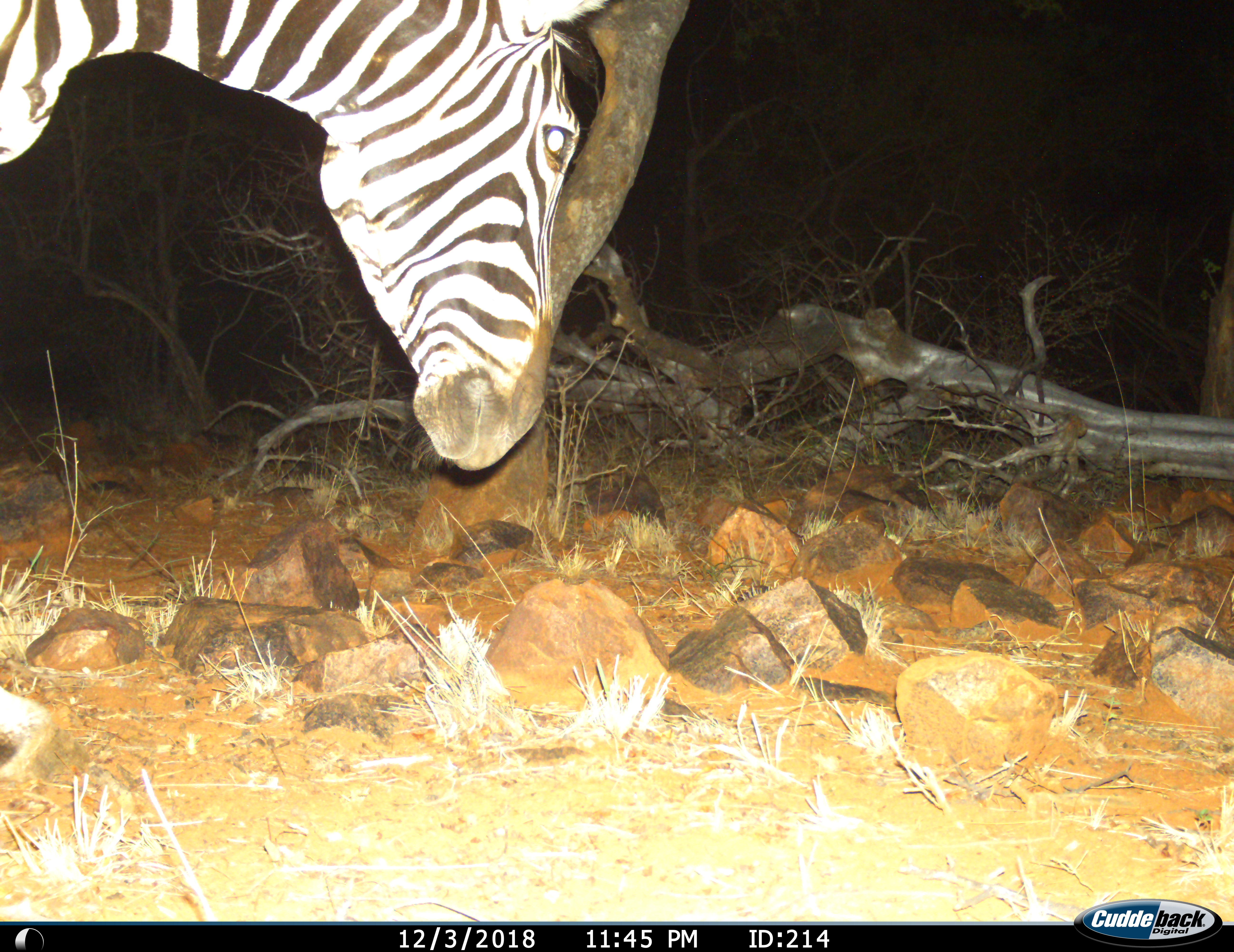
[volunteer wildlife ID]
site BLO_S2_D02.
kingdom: Animalia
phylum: Chordata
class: Mammalia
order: Perissodactyla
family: Equidae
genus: Equus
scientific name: Equus quagga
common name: plains zebra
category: zebraplains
Zebraplains (plains zebra) (Equus quagga), count 1. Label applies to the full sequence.